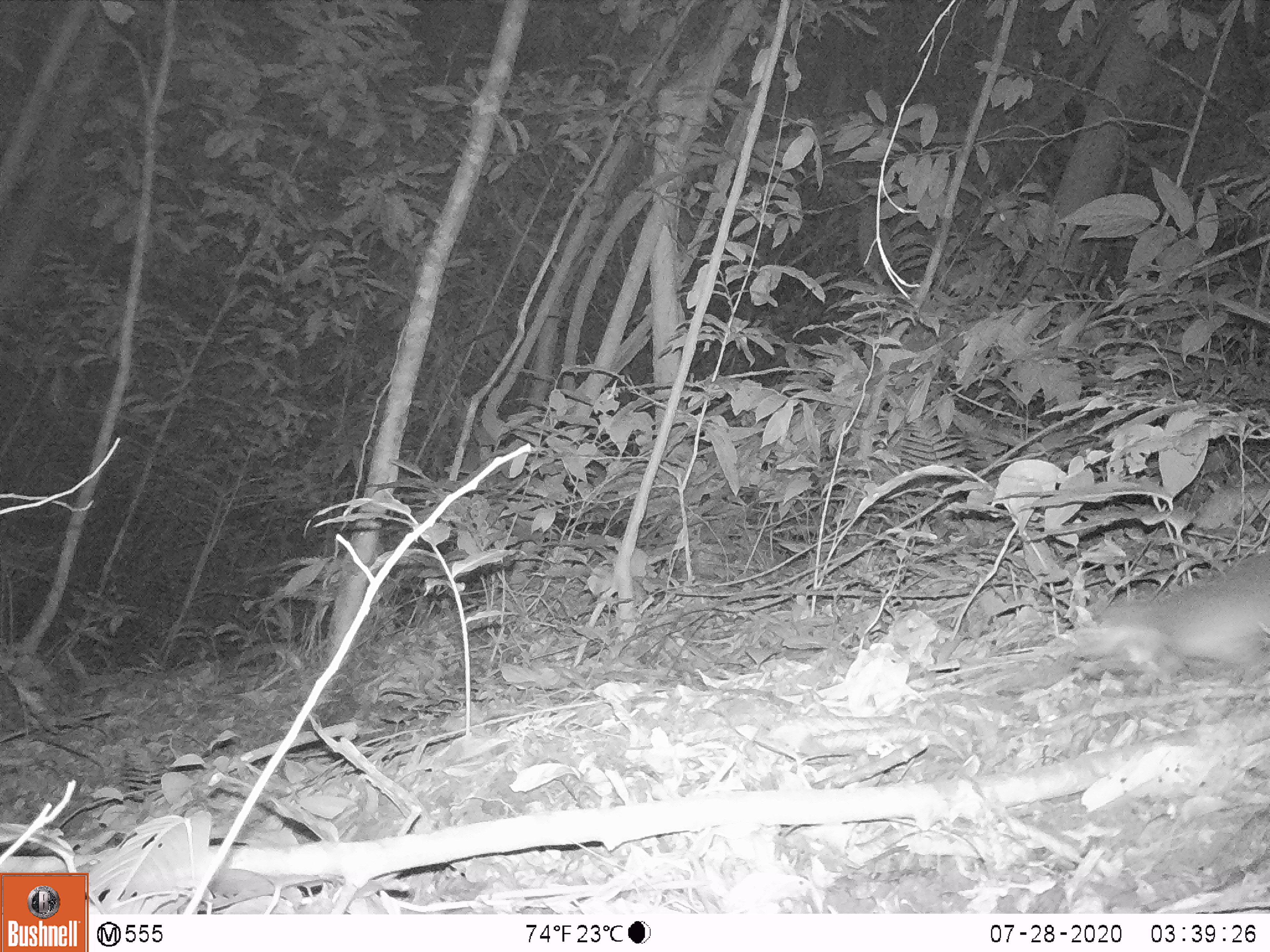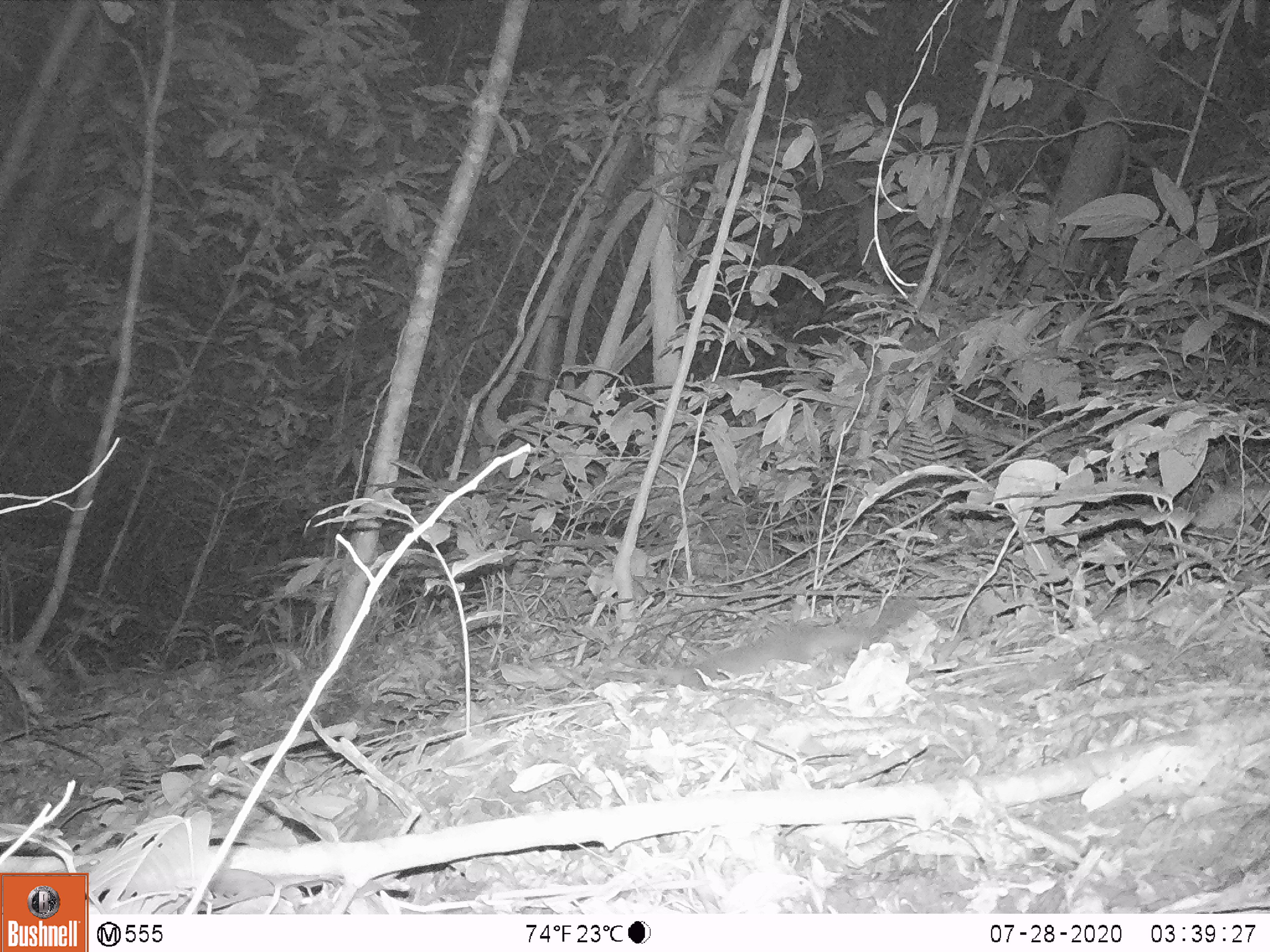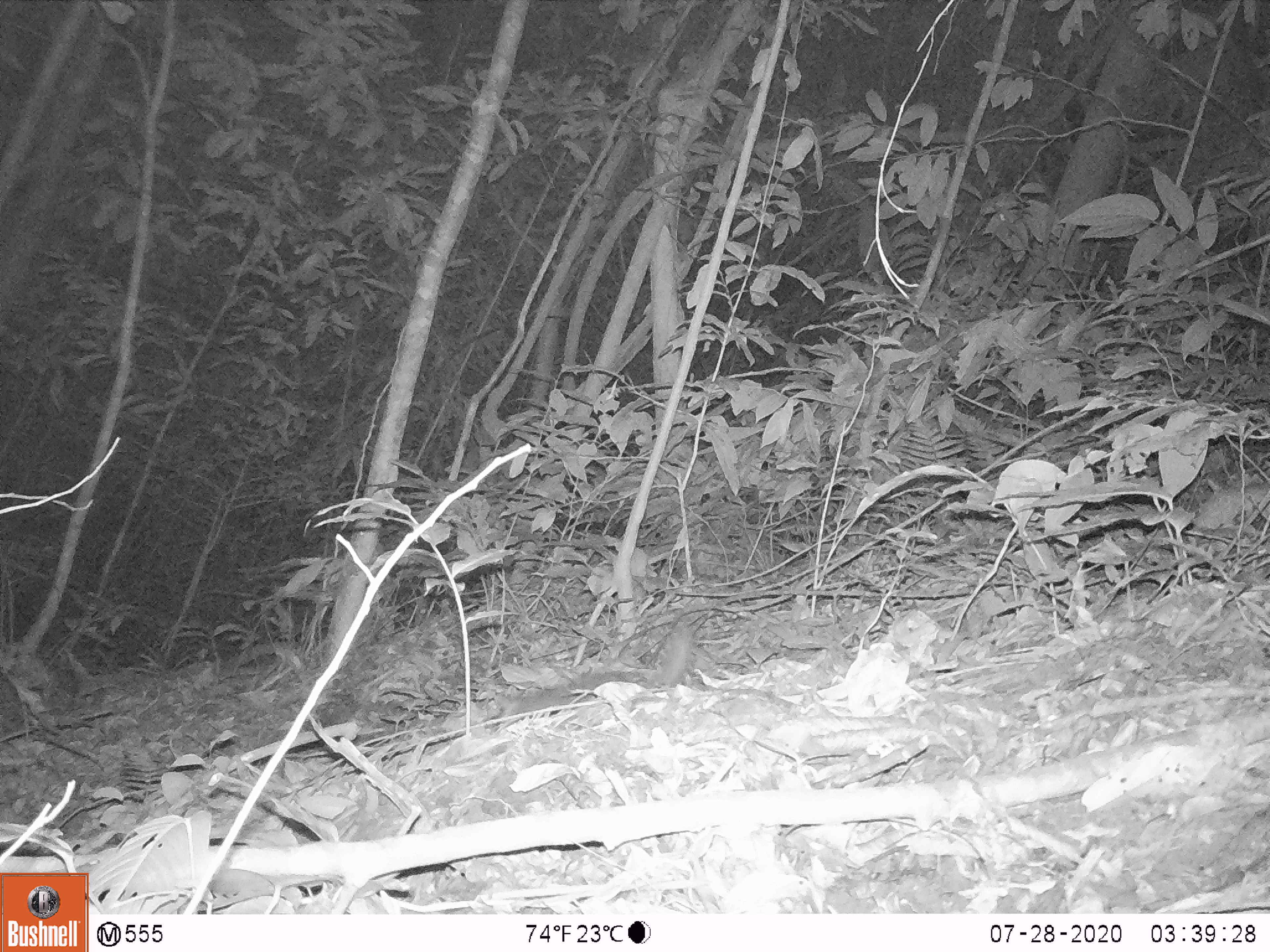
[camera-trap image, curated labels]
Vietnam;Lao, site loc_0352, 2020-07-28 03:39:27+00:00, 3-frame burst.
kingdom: Animalia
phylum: Chordata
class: Mammalia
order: Carnivora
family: Mustelidae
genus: Melogale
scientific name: Melogale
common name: ferret badger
Ferret badger (Melogale). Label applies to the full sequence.